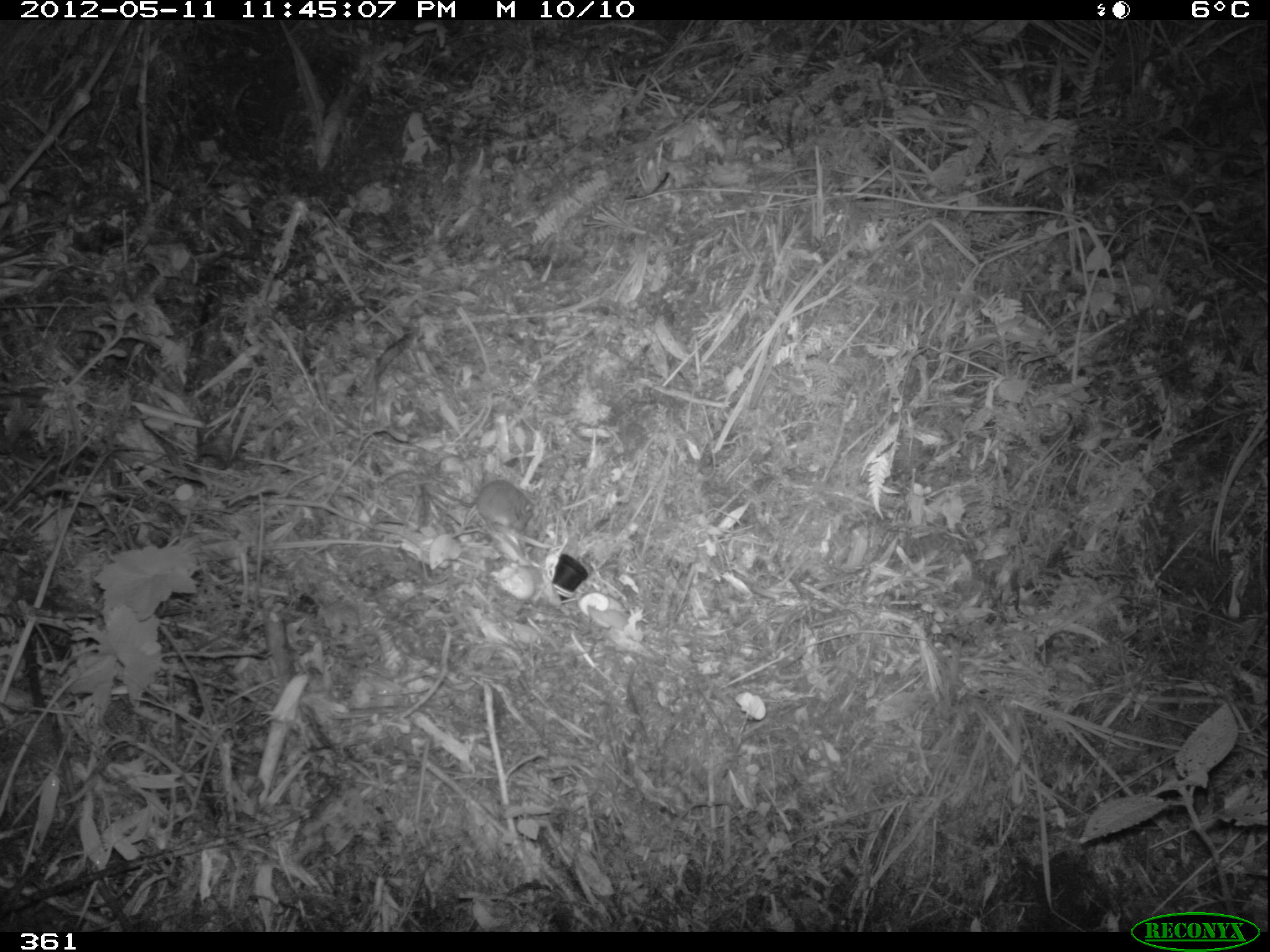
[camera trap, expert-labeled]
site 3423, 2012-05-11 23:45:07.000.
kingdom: Animalia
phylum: Chordata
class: Mammalia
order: Rodentia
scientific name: Rodentia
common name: rodents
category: unknown rodent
Unknown rodent (rodents) (Rodentia).